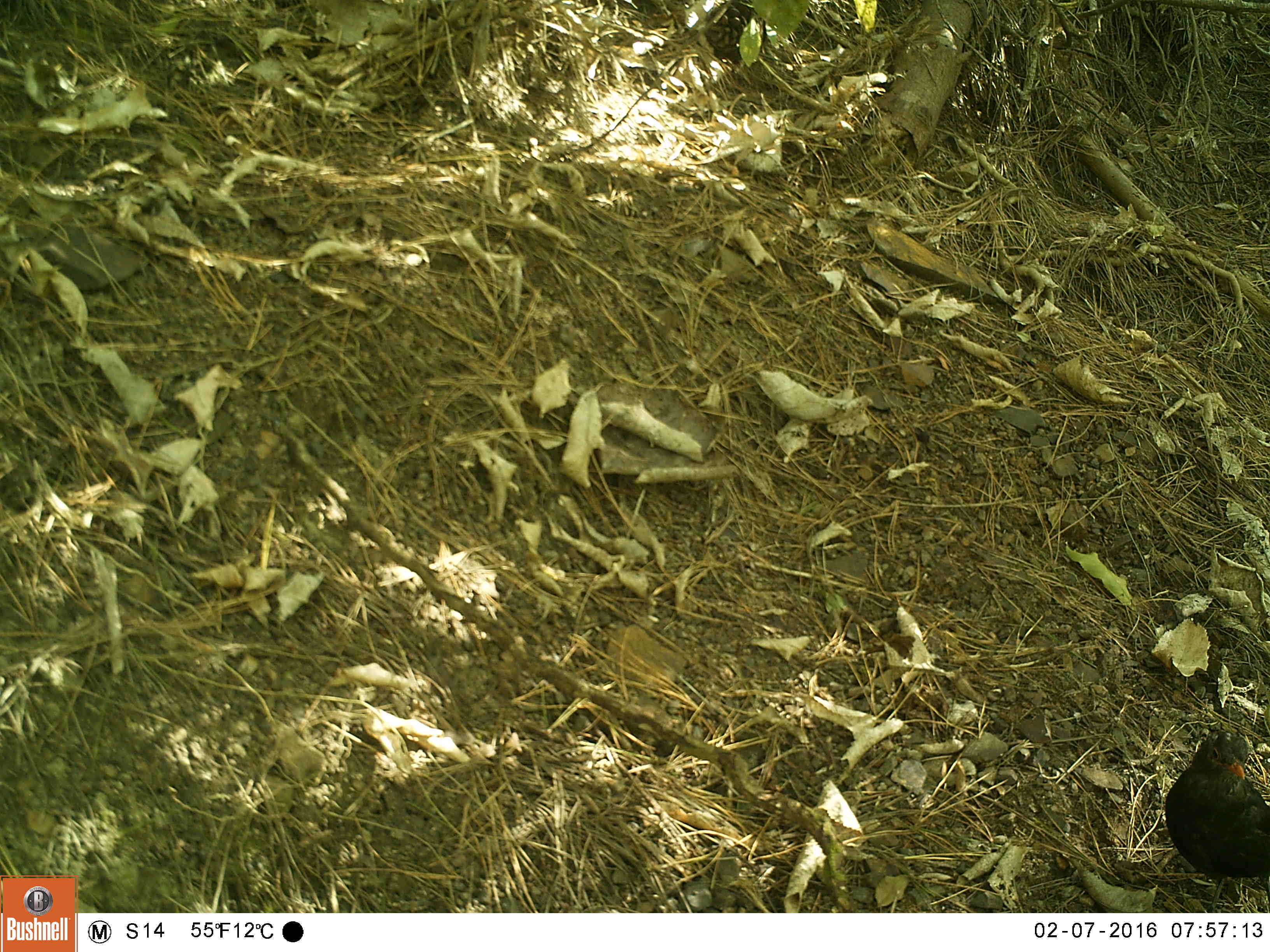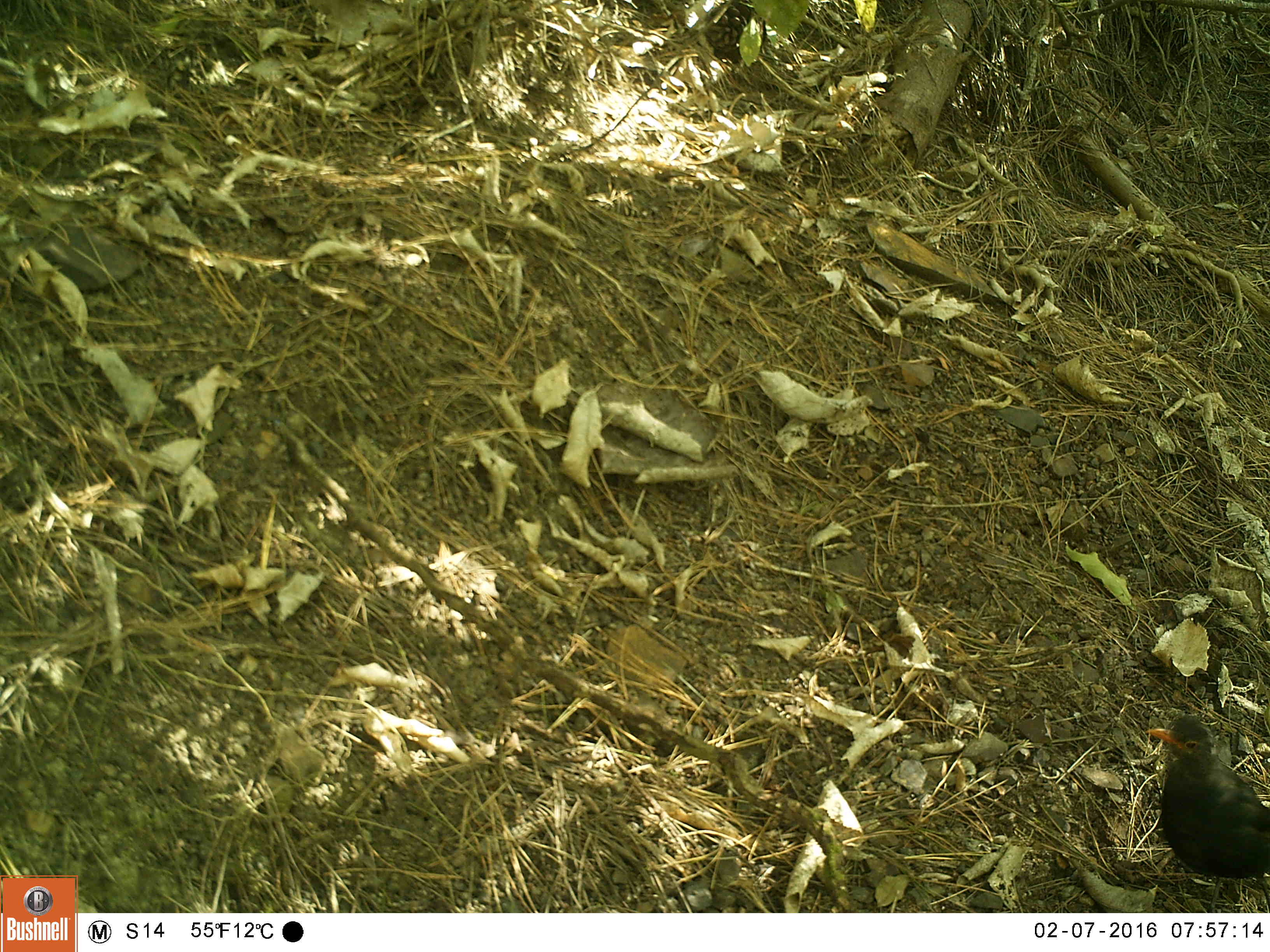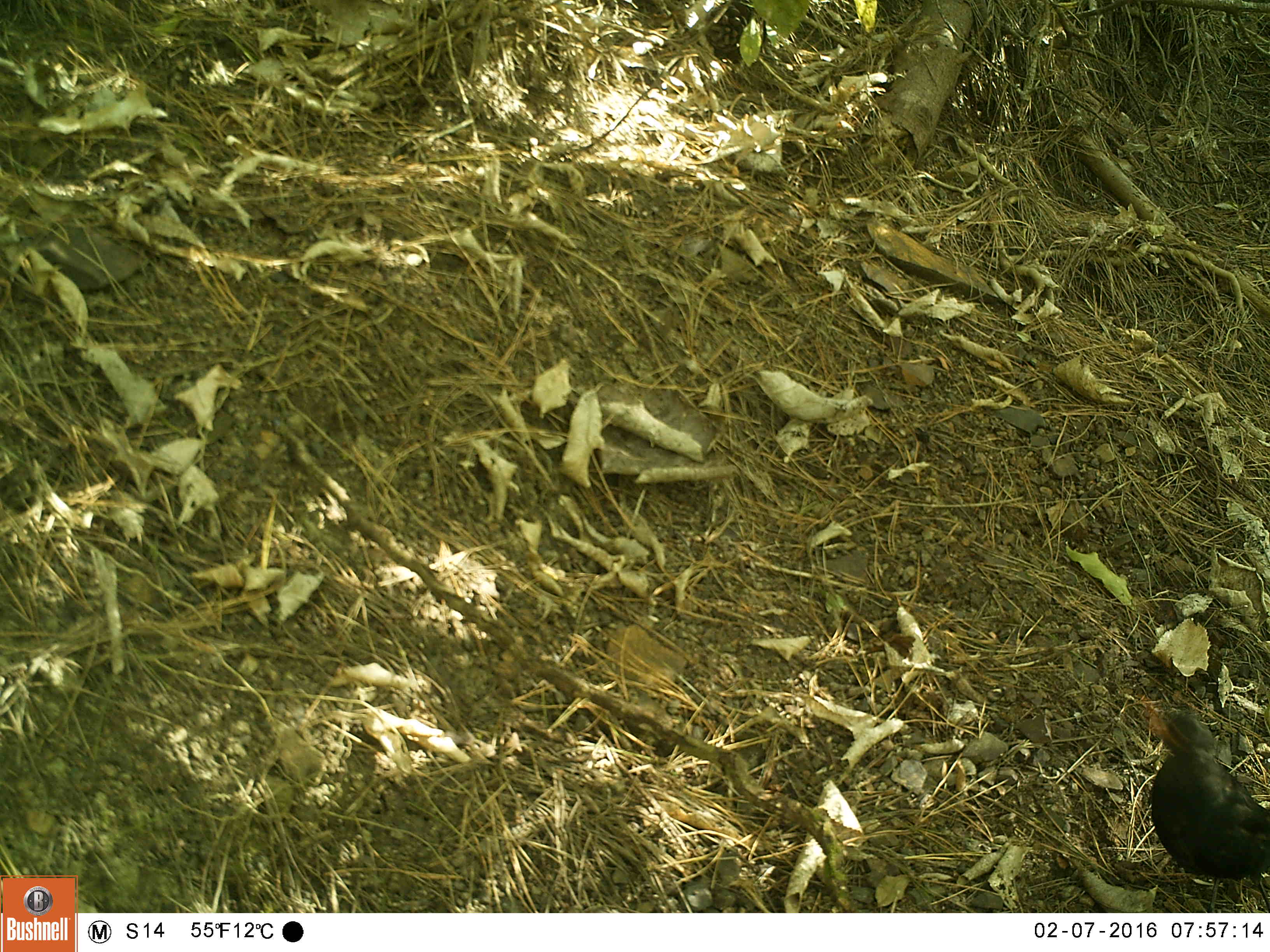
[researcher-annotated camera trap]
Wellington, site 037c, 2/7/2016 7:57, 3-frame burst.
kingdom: Animalia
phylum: Chordata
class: Aves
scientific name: Aves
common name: bird